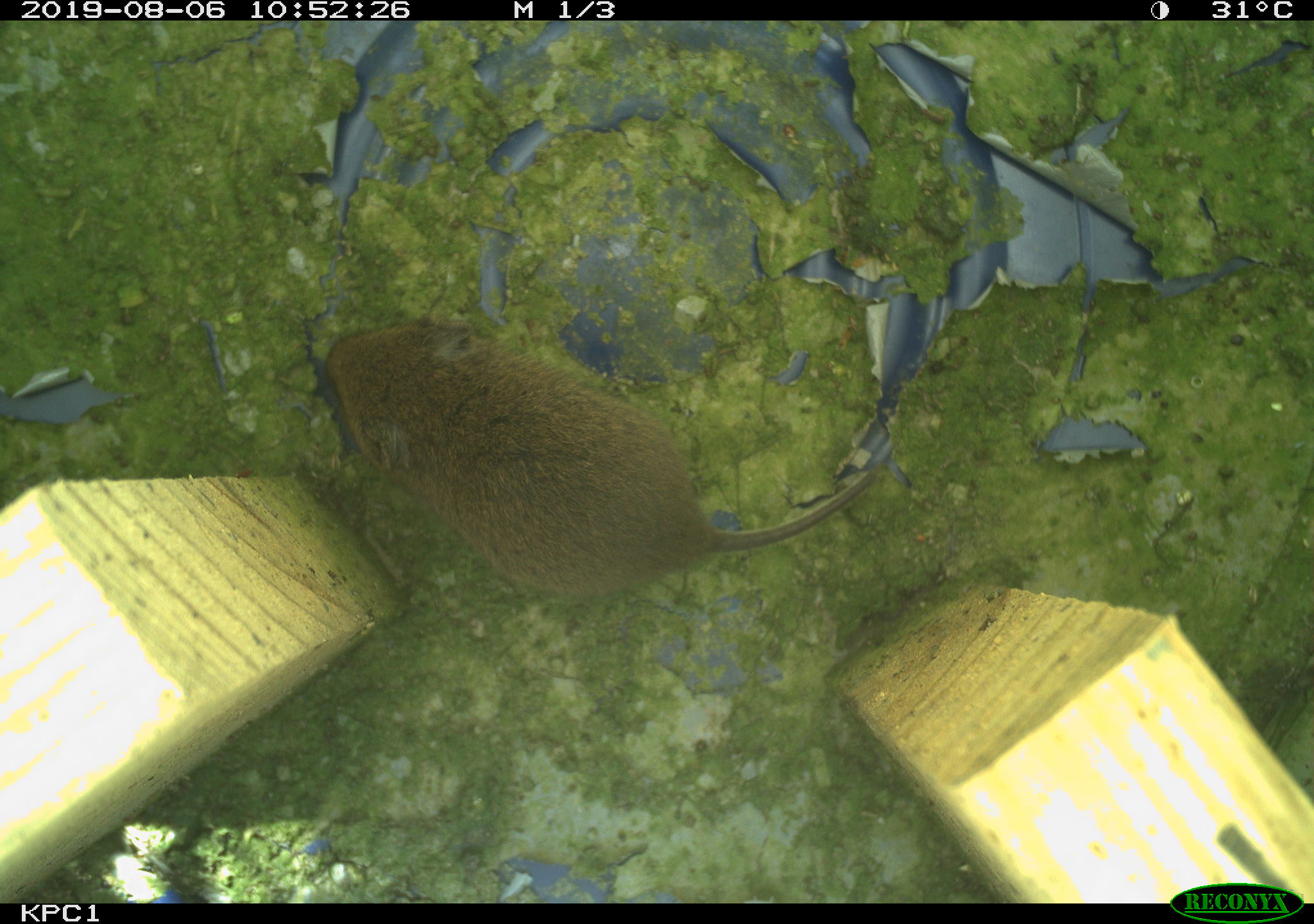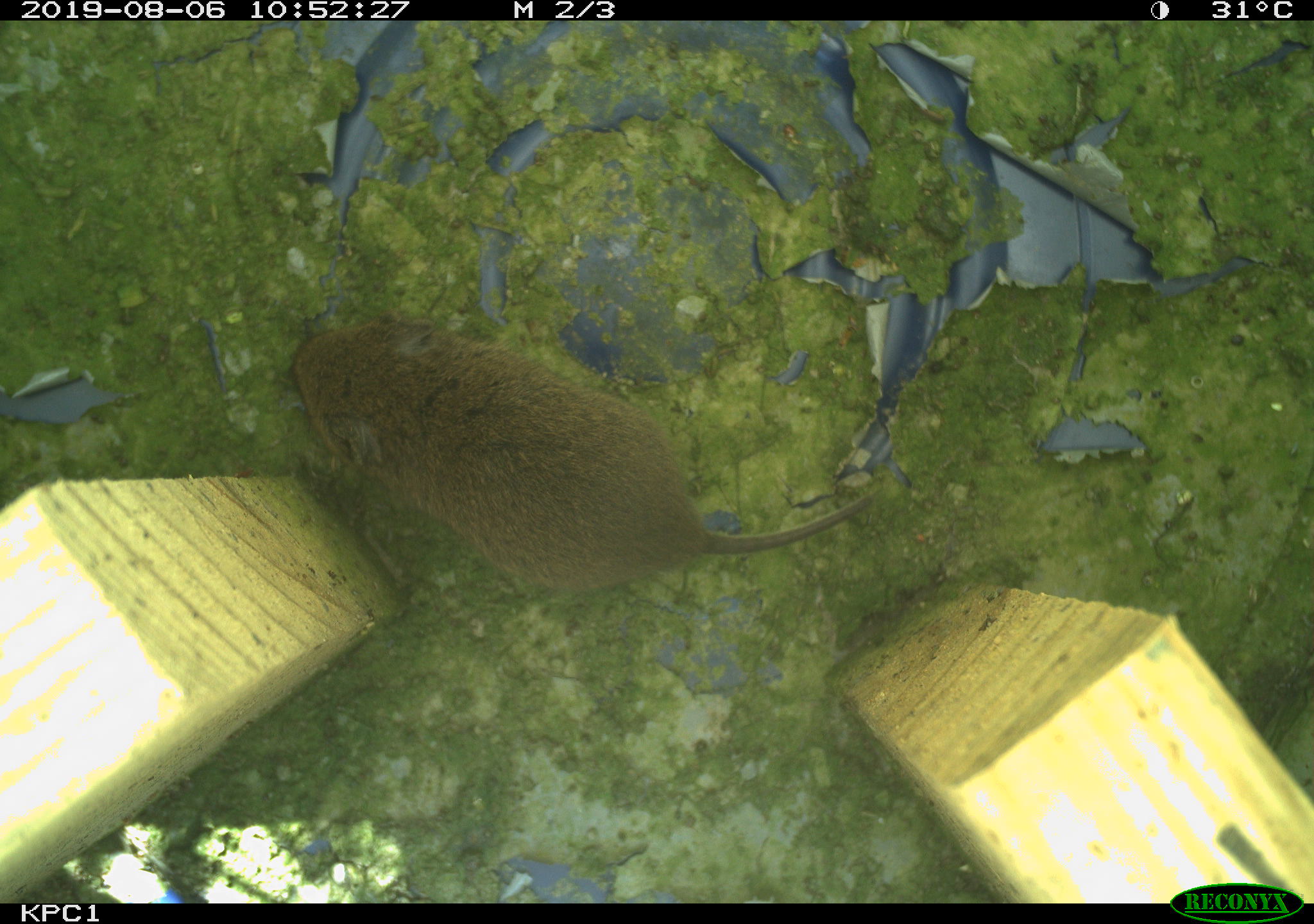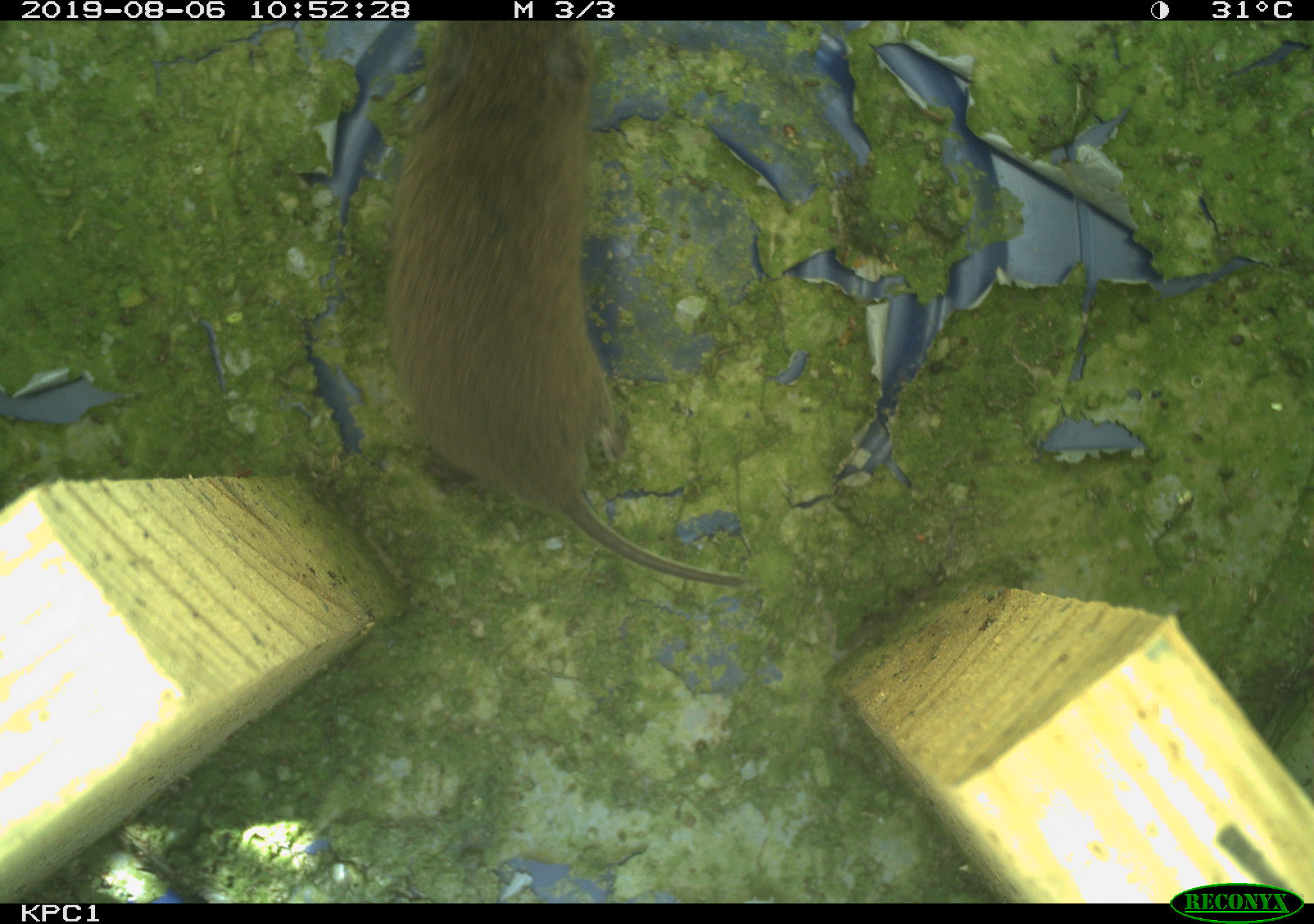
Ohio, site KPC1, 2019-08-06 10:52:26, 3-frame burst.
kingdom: Animalia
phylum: Chordata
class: Mammalia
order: Rodentia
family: Cricetidae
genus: Microtus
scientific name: Microtus pennsylvanicus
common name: meadow vole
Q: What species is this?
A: Meadow vole (Microtus pennsylvanicus).